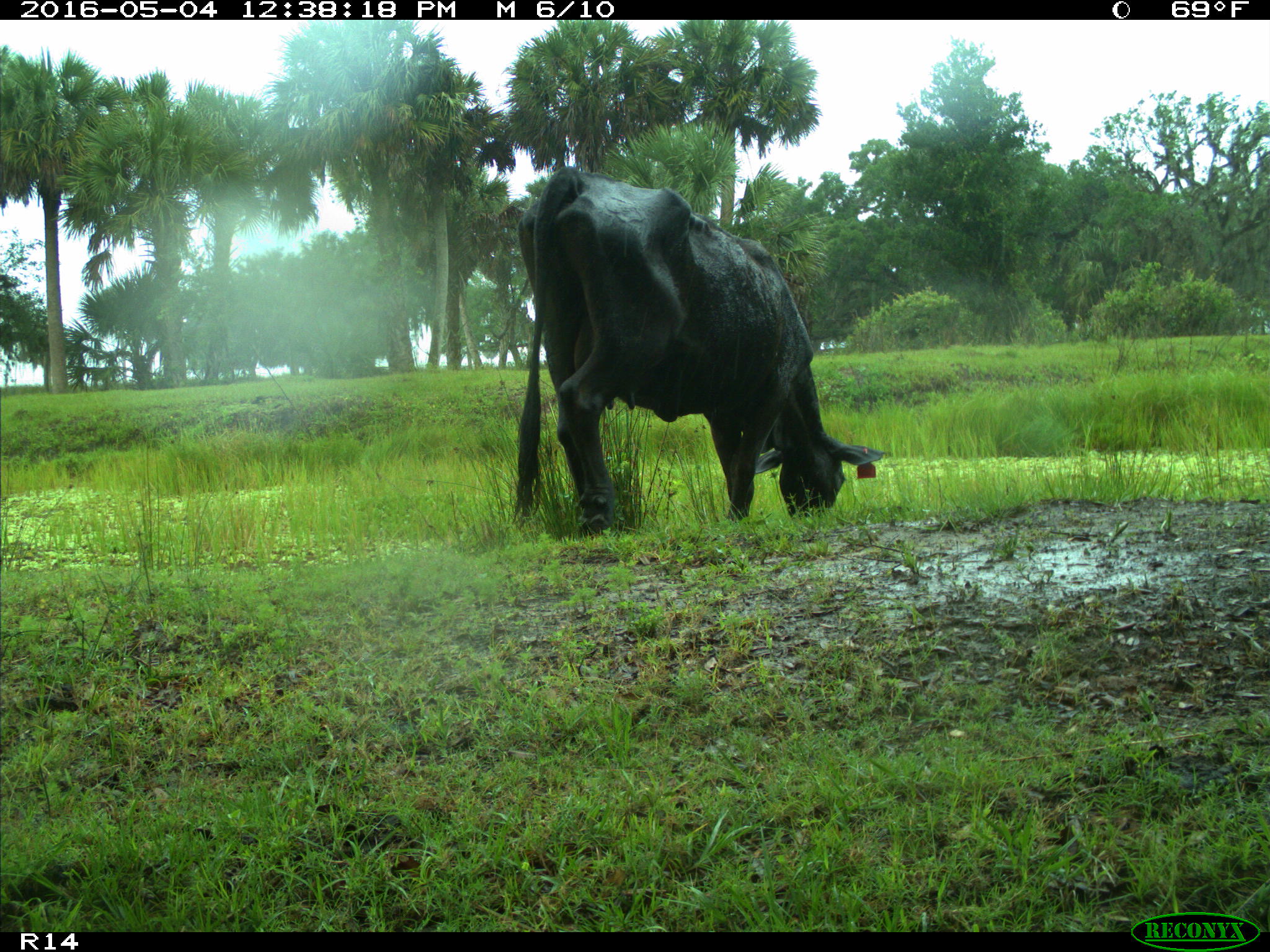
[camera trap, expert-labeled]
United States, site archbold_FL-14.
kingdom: Animalia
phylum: Chordata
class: Mammalia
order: Artiodactyla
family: Bovidae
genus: Bos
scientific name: Bos taurus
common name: domestic cow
Bos taurus (domestic cow).